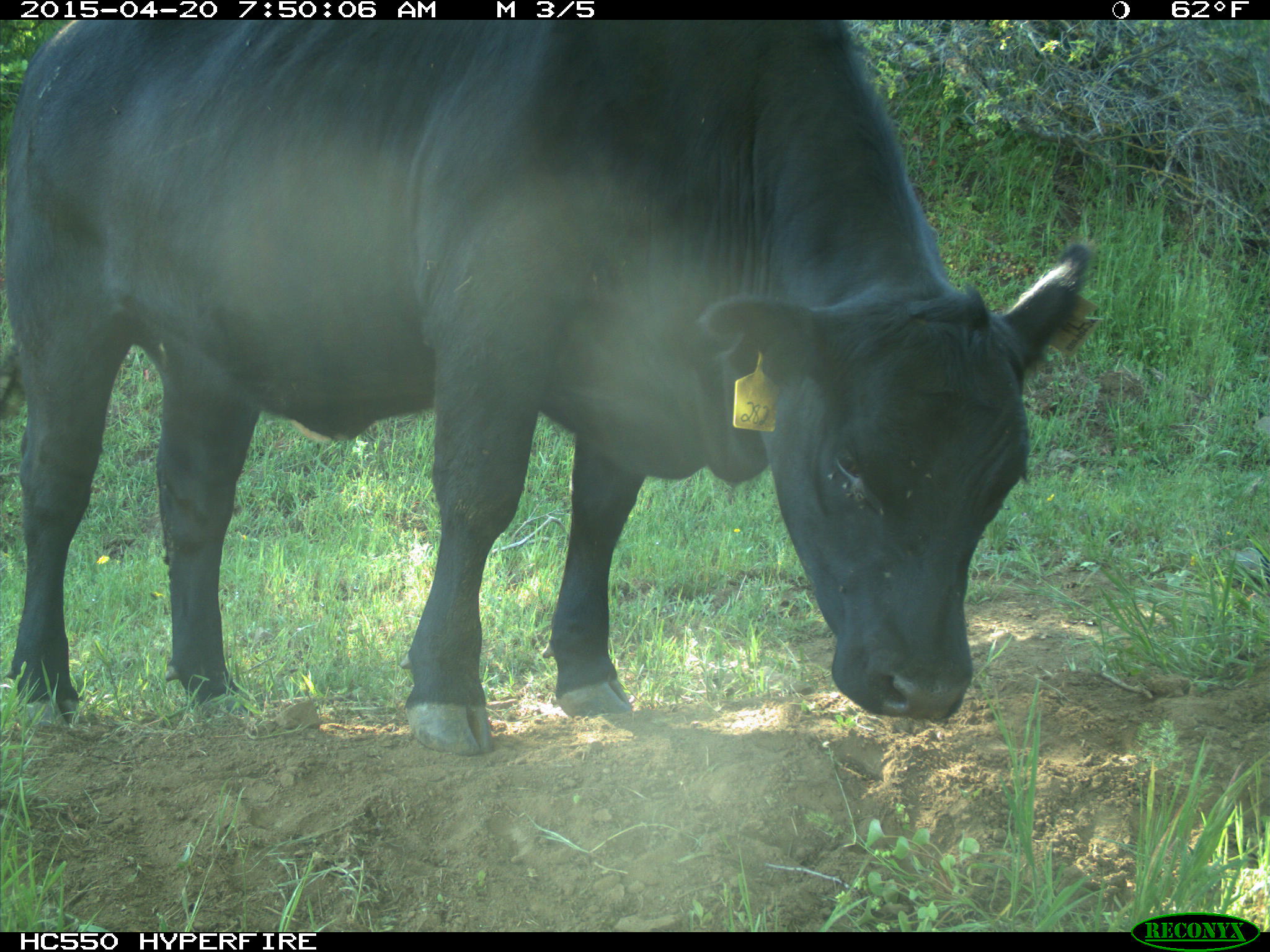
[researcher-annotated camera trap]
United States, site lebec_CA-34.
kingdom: Animalia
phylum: Chordata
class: Mammalia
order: Artiodactyla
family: Bovidae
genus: Bos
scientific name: Bos taurus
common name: domestic cow